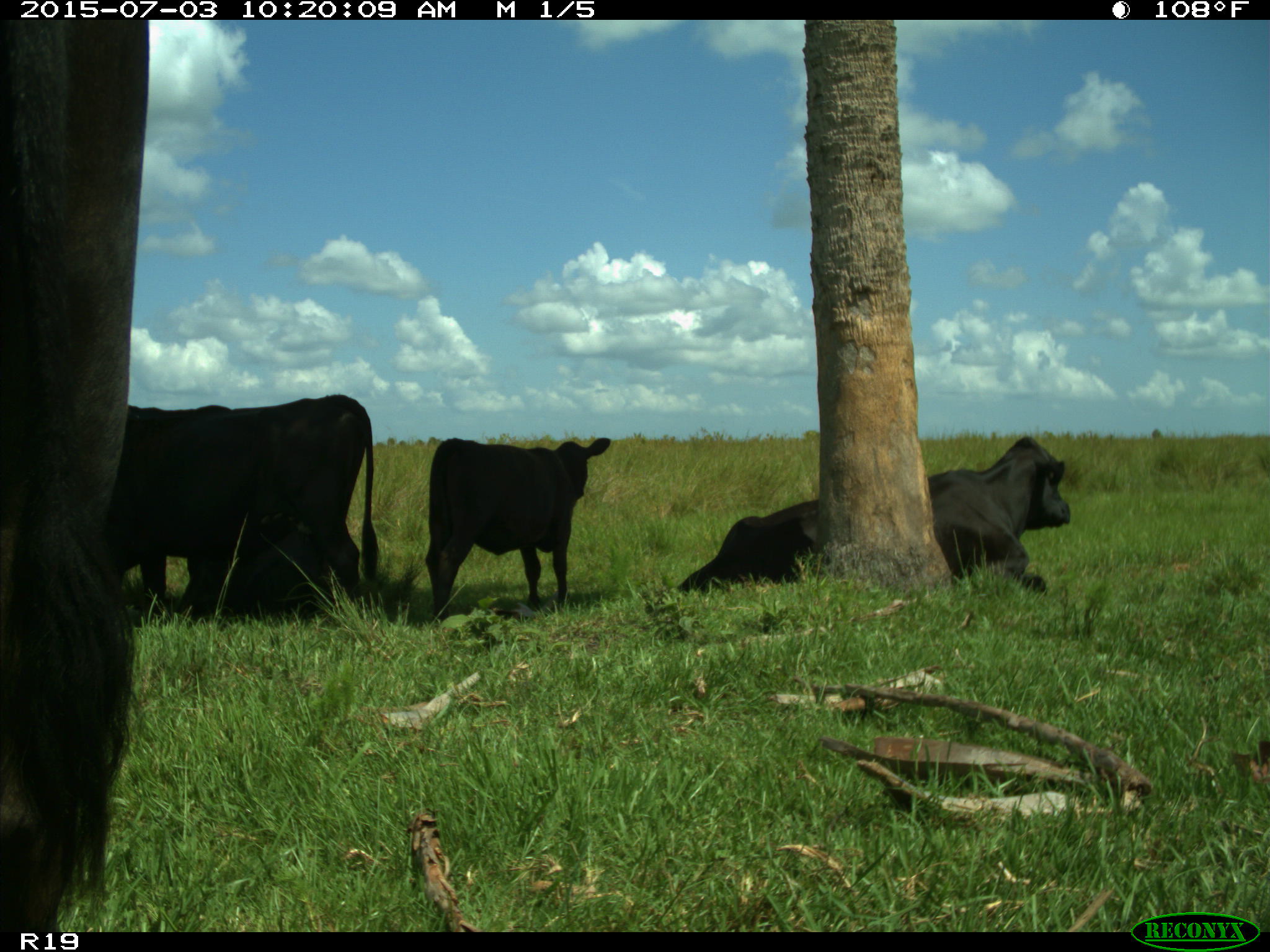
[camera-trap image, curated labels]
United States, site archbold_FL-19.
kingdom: Animalia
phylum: Chordata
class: Mammalia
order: Artiodactyla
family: Bovidae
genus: Bos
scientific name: Bos taurus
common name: domestic cow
Bos taurus (domestic cow).